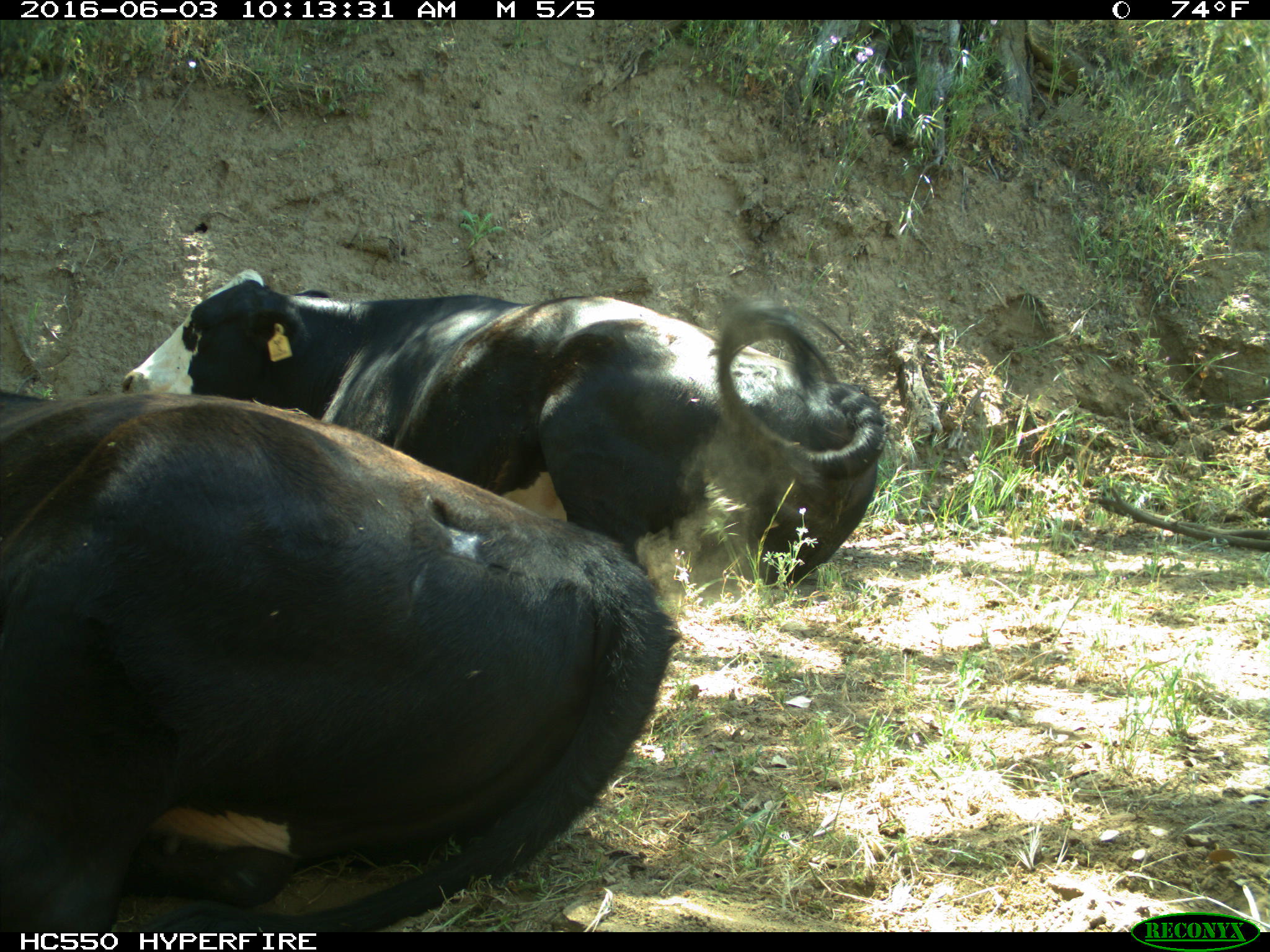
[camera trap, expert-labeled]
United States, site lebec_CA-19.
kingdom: Animalia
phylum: Chordata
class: Mammalia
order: Artiodactyla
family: Bovidae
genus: Bos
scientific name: Bos taurus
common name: domestic cow